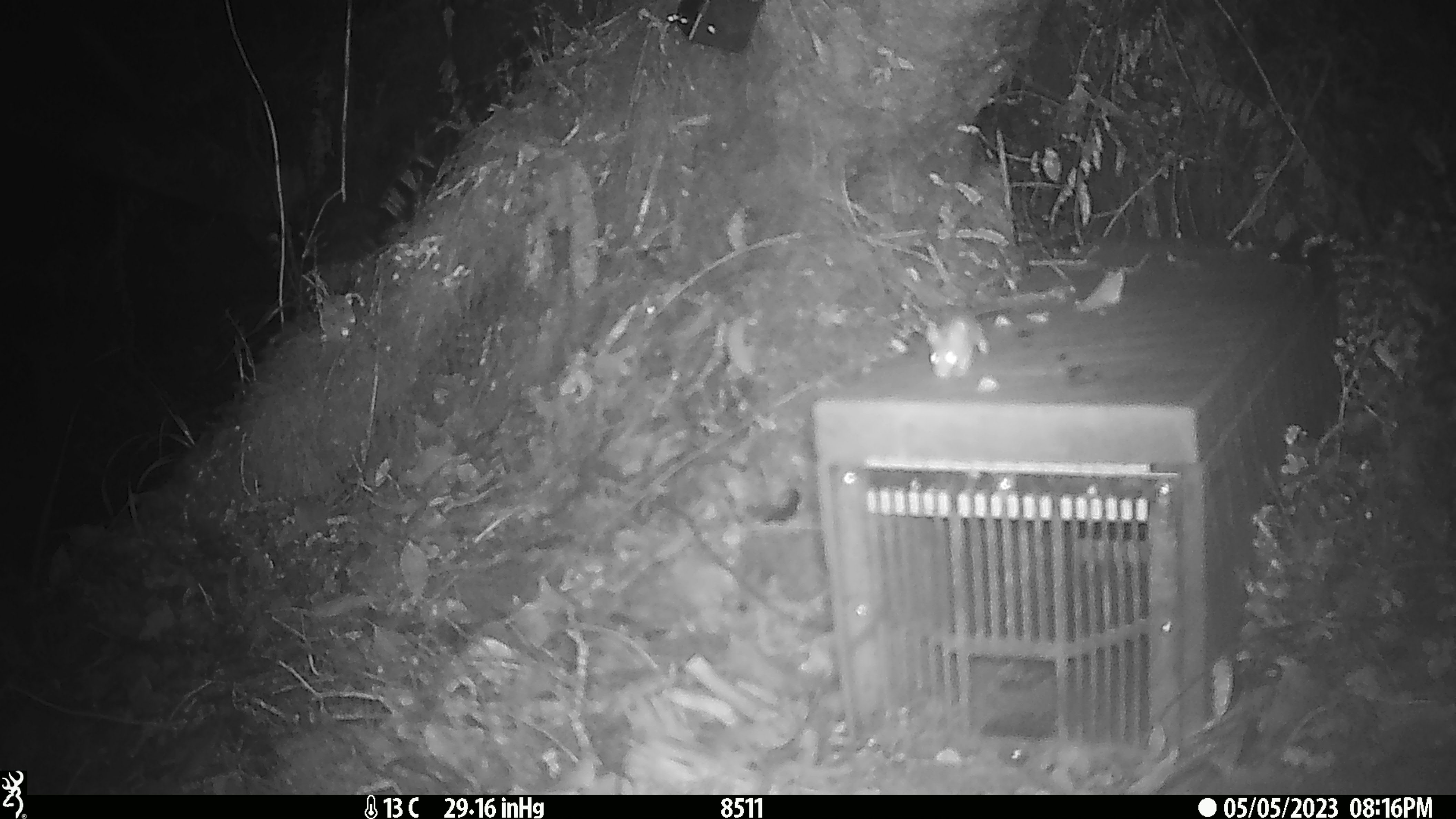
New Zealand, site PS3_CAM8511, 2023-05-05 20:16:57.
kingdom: Animalia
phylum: Chordata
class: Mammalia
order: Rodentia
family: Muridae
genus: Mus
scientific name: Mus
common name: mouse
Mouse (Mus).